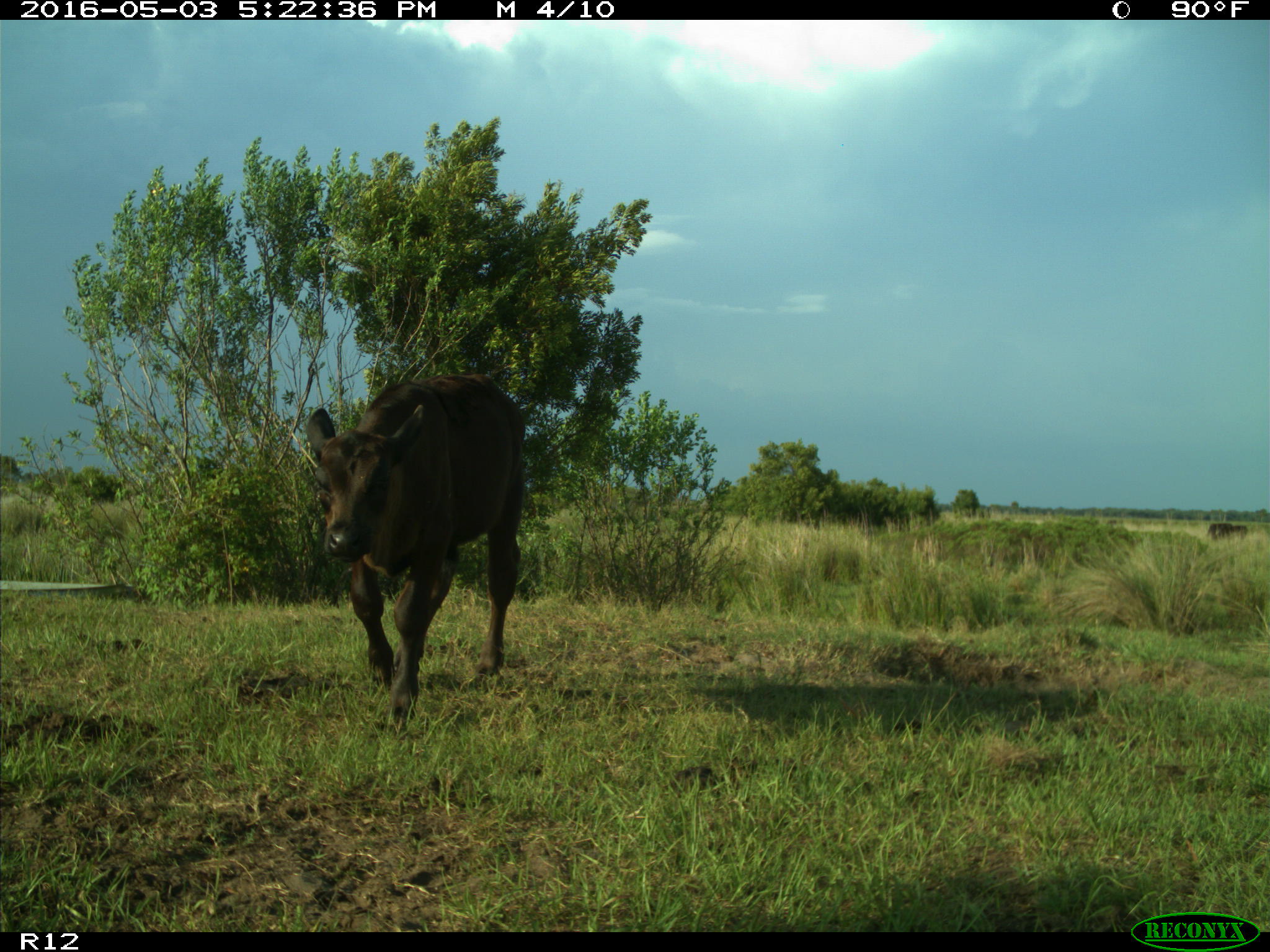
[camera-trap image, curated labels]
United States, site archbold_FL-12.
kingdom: Animalia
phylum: Chordata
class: Mammalia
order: Artiodactyla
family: Bovidae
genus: Bos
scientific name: Bos taurus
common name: domestic cow